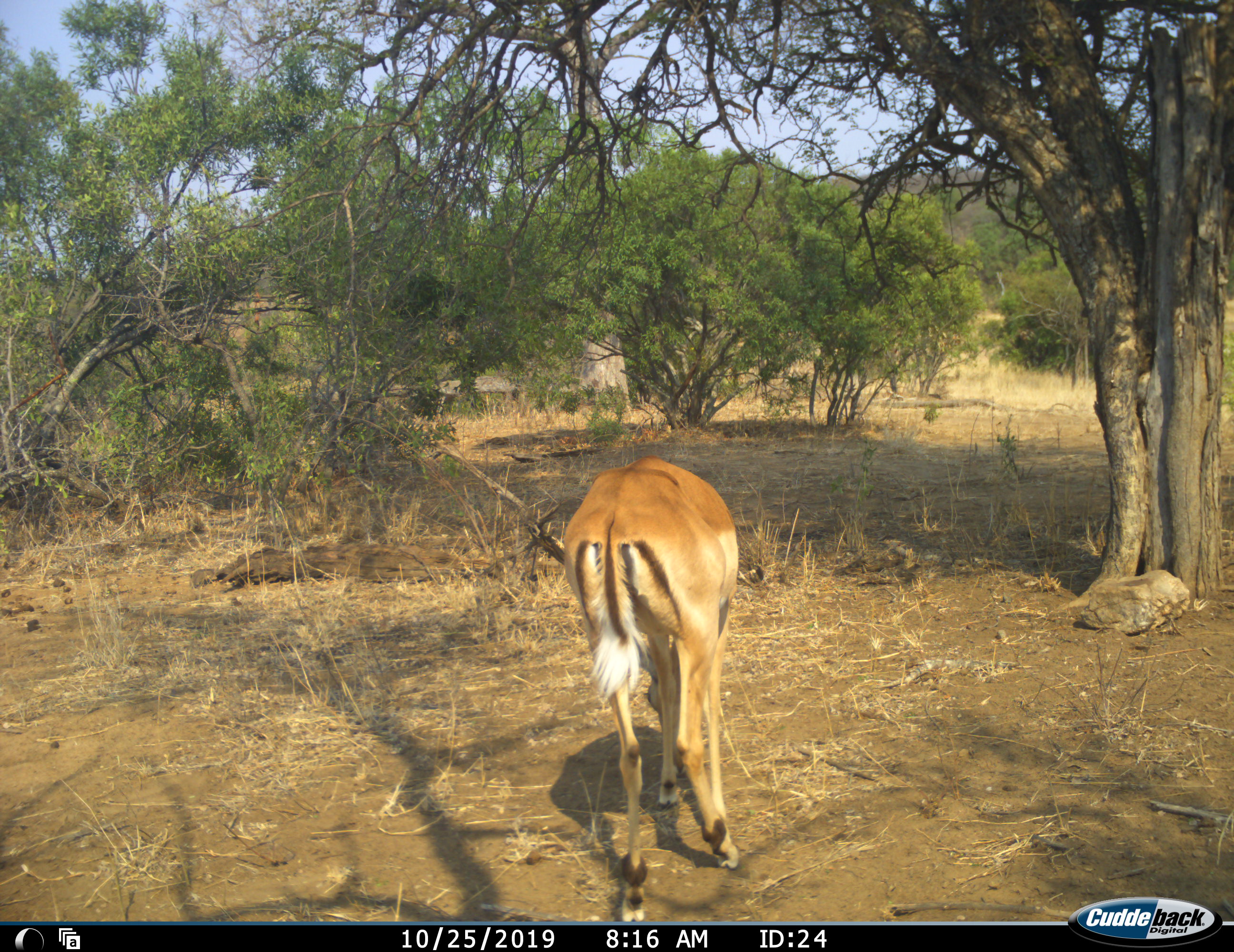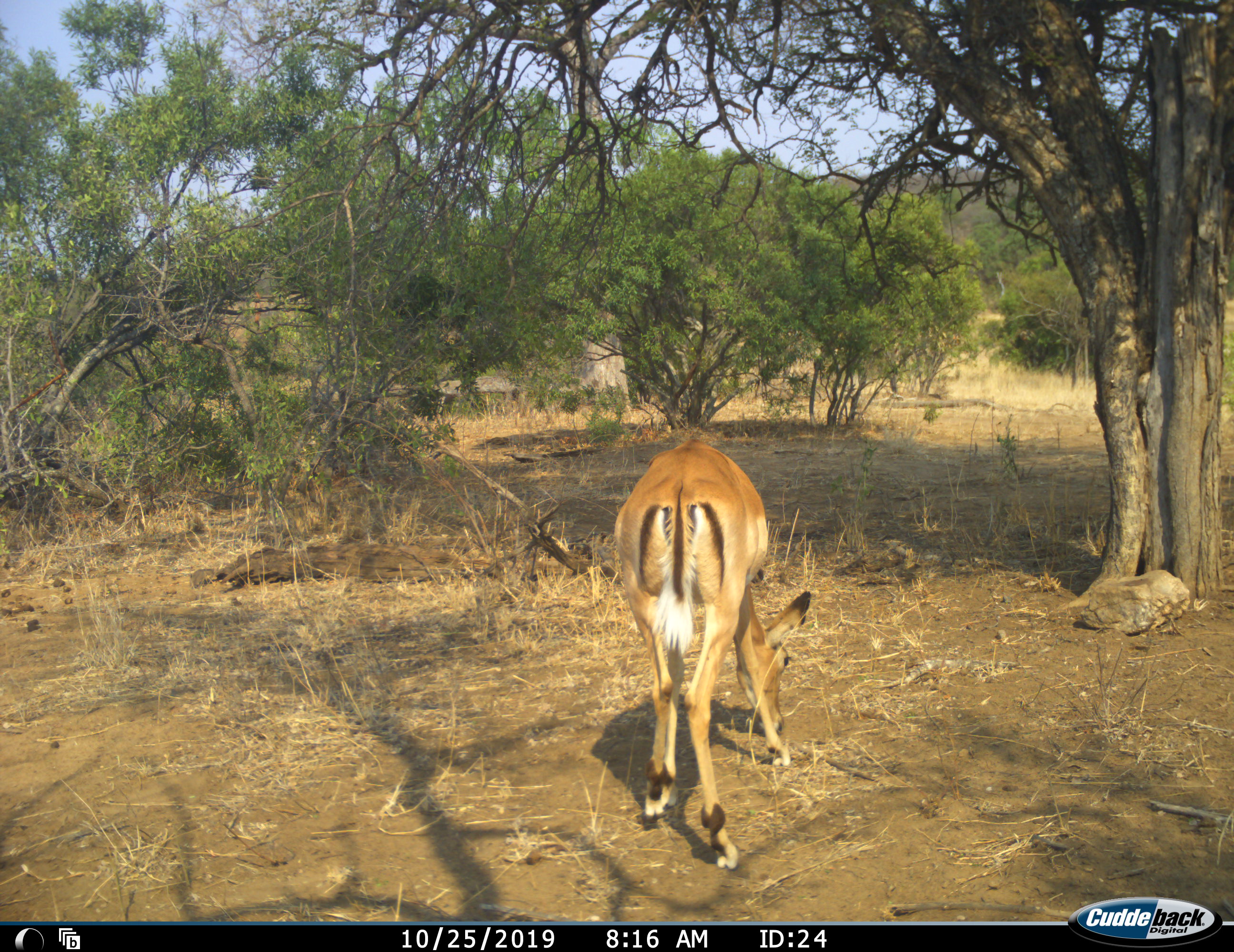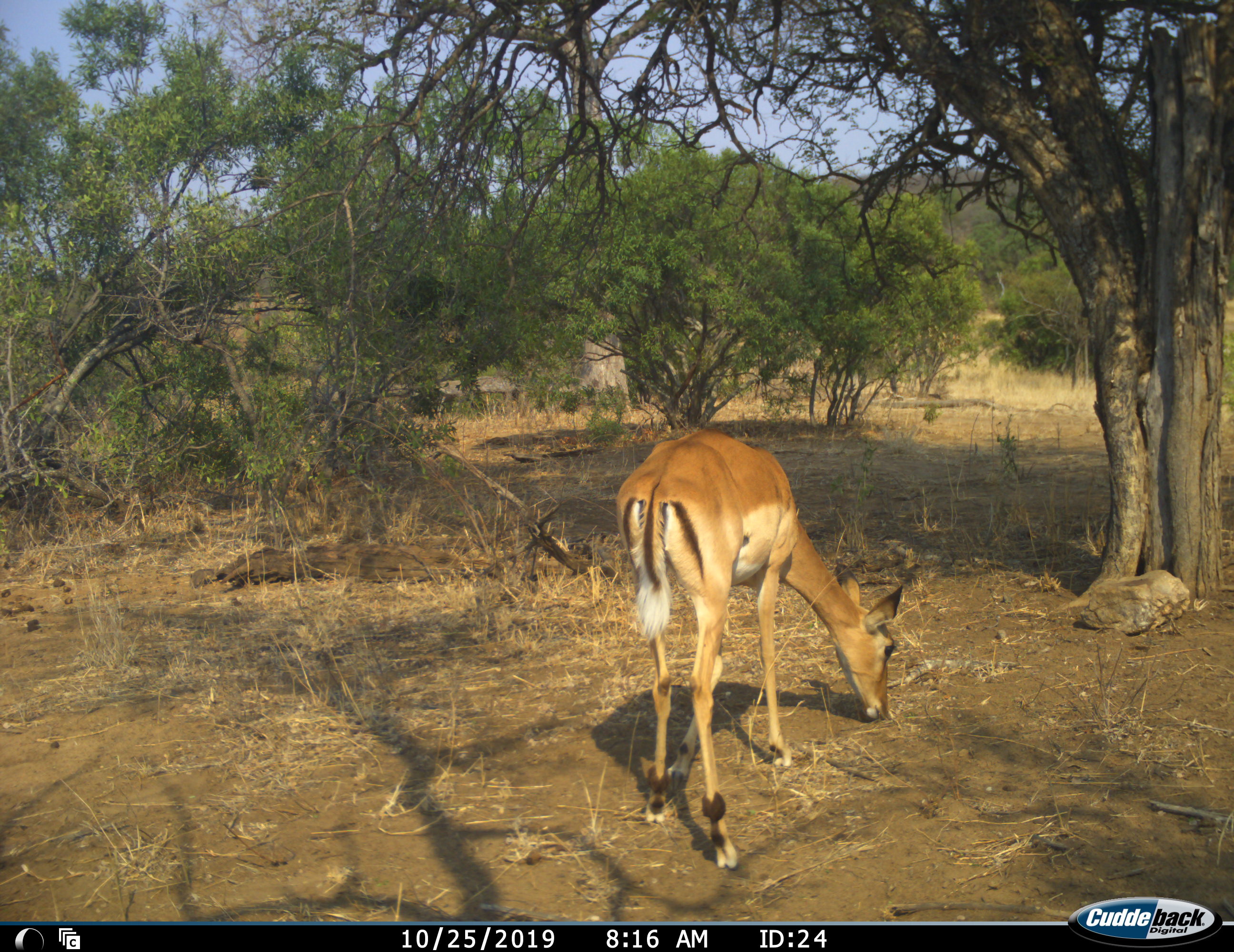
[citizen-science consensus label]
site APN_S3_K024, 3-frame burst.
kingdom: Animalia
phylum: Chordata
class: Mammalia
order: Artiodactyla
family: Bovidae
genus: Aepyceros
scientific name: Aepyceros melampus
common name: impala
Impala (Aepyceros melampus), count 1. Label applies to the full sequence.